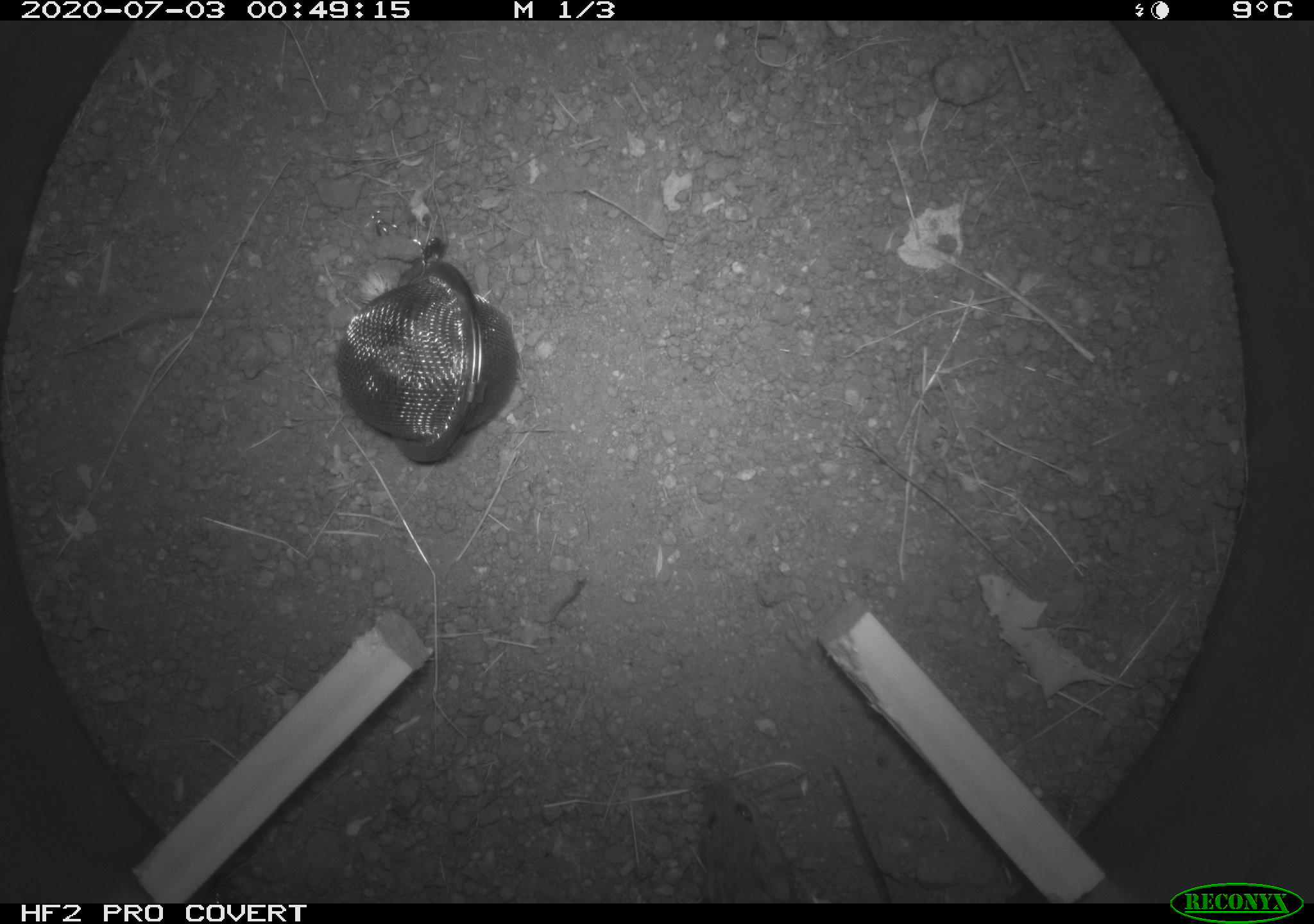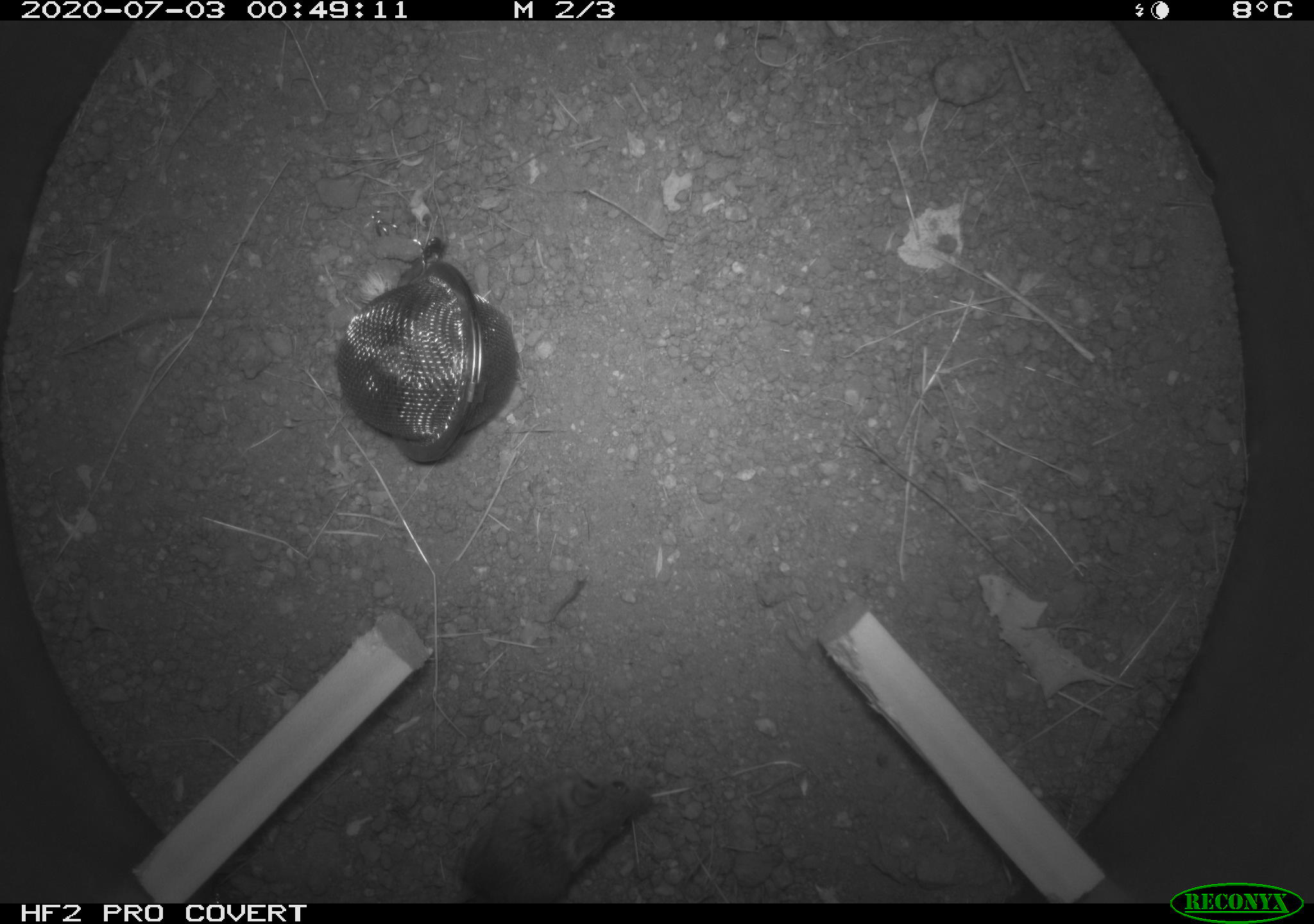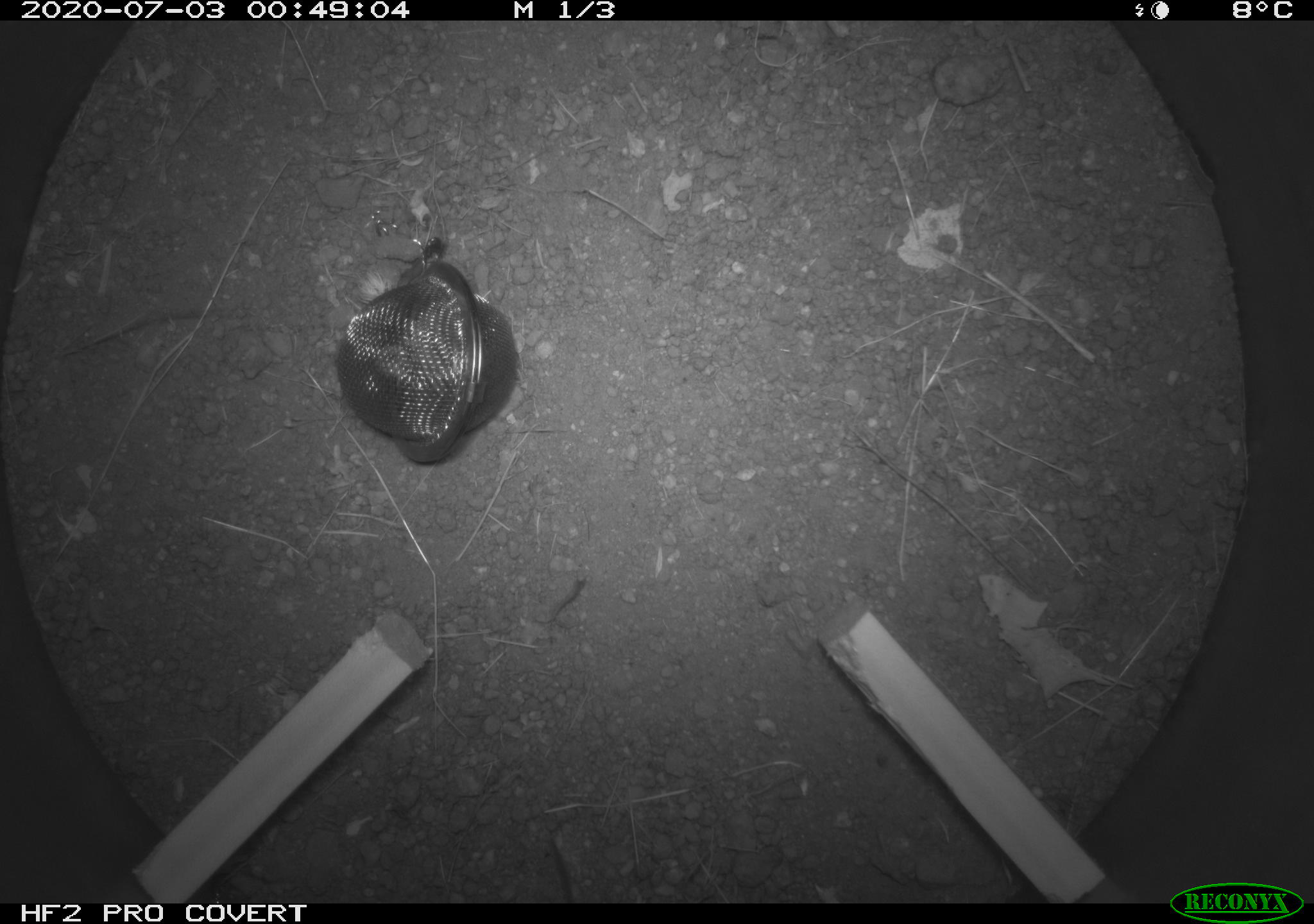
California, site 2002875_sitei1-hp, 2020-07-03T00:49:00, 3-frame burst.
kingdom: Animalia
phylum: Chordata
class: Mammalia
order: Rodentia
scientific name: Rodentia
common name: rodent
Rodent (Rodentia).